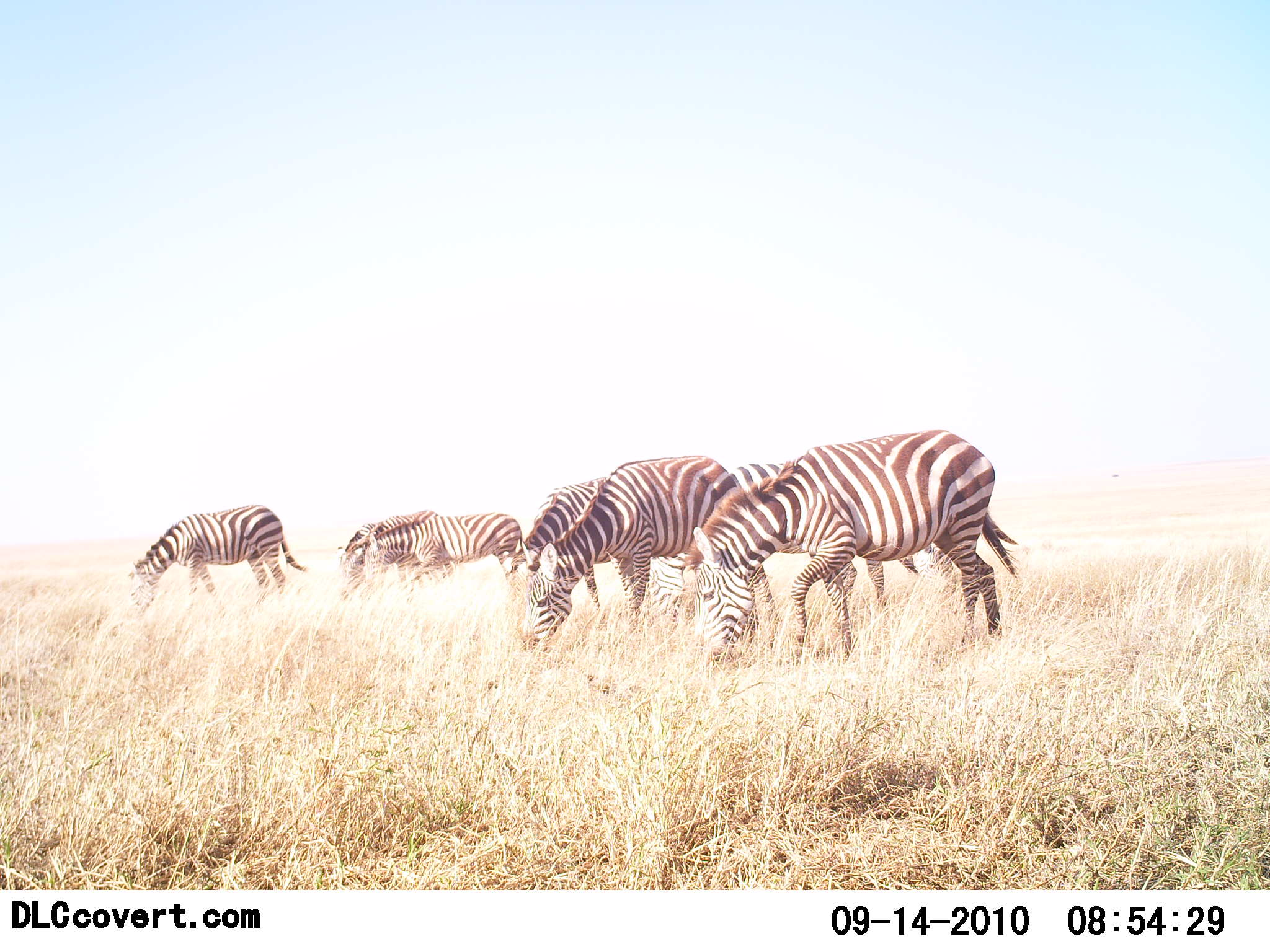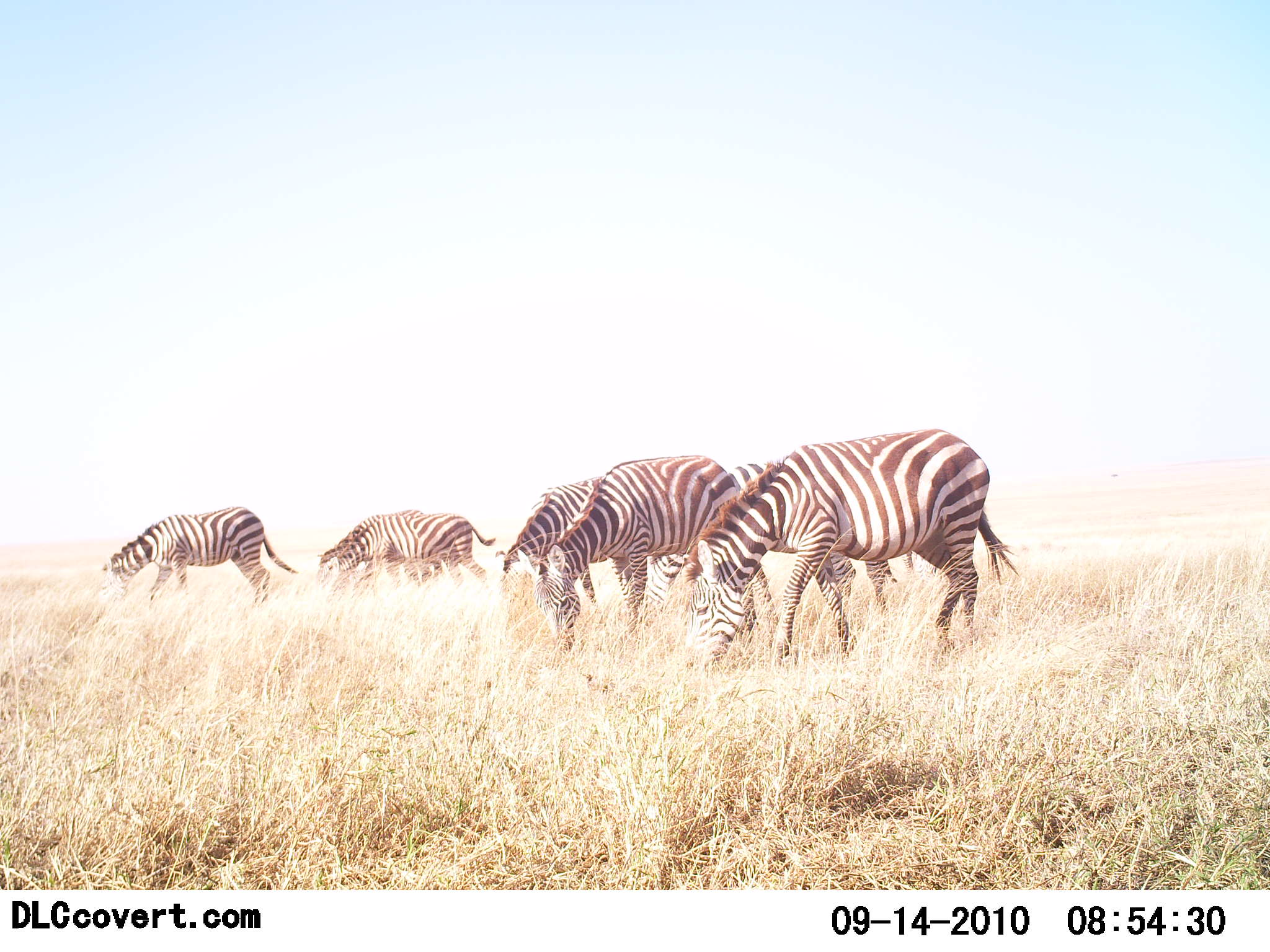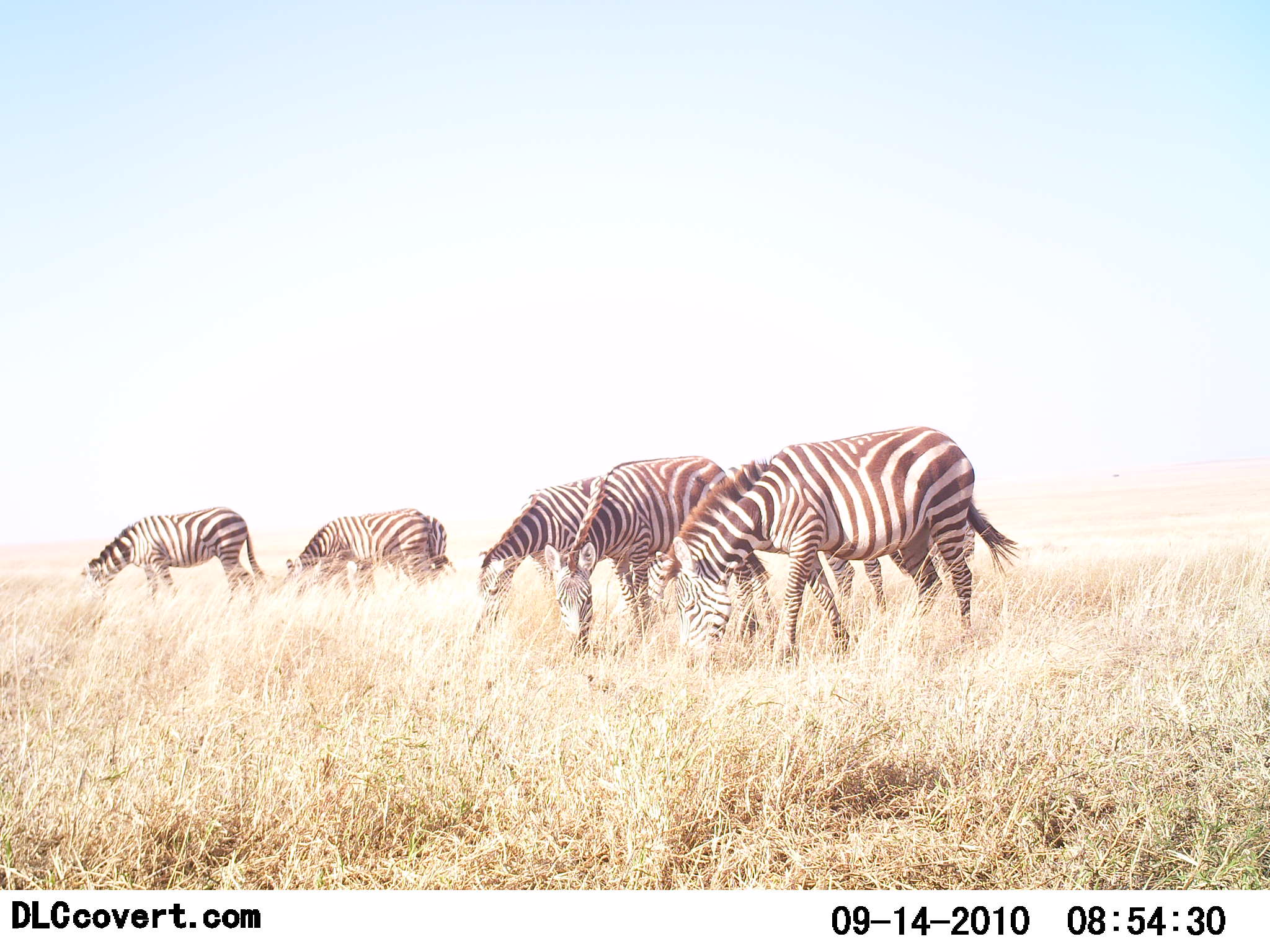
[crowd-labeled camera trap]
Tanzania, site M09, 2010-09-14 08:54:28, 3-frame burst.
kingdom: Animalia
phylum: Chordata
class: Mammalia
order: Perissodactyla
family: Equidae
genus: Equus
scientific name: Equus quagga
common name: plains zebra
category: zebra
Zebra (plains zebra) (Equus quagga), count 6. Behavior (volunteer vote fractions): standing 21%, resting 0%, moving 32%, interacting 0%. Young present (vote fraction): 0%. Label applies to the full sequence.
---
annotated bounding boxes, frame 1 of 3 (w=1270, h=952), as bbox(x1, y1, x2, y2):
animal: bbox(683, 428, 1022, 671); bbox(519, 454, 780, 657); bbox(721, 449, 954, 619); bbox(127, 503, 310, 626); bbox(524, 472, 646, 645); bbox(370, 509, 527, 609); bbox(344, 511, 449, 606)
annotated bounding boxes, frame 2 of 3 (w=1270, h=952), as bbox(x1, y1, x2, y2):
animal: bbox(673, 428, 1021, 676); bbox(648, 463, 917, 657); bbox(531, 454, 787, 652); bbox(494, 476, 686, 633); bbox(99, 505, 301, 620); bbox(322, 515, 497, 614); bbox(313, 509, 490, 601)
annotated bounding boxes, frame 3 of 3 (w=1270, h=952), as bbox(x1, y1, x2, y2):
animal: bbox(668, 425, 1022, 672); bbox(653, 426, 892, 673); bbox(541, 454, 789, 663); bbox(469, 475, 654, 650); bbox(77, 505, 270, 620); bbox(279, 510, 444, 609); bbox(431, 512, 456, 581)